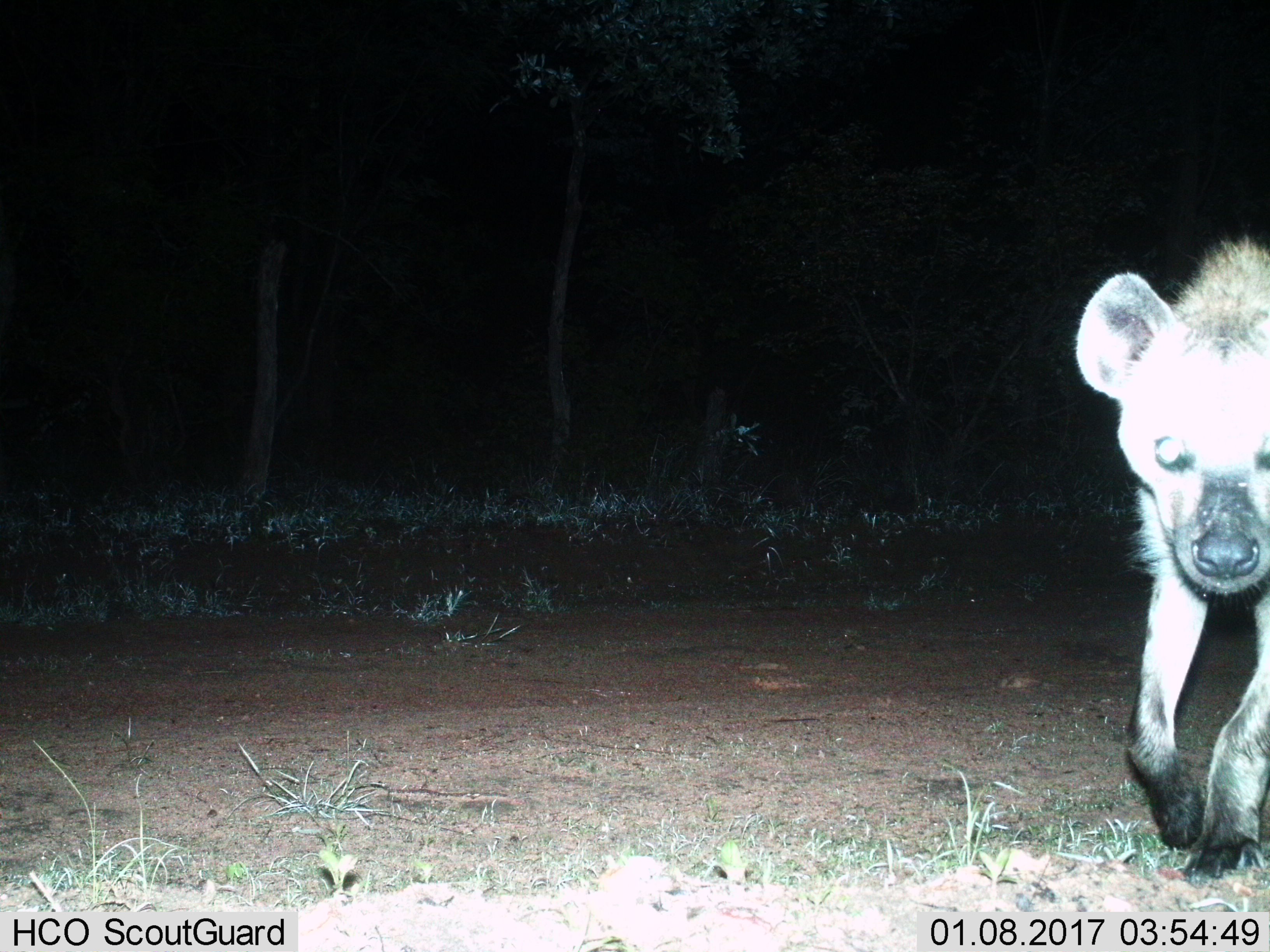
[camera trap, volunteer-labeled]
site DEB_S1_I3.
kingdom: Animalia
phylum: Chordata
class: Mammalia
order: Carnivora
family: Hyaenidae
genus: Crocuta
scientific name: Crocuta crocuta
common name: spotted hyena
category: hyenaspotted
Hyenaspotted (spotted hyena) (Crocuta crocuta), count 1. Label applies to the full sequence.